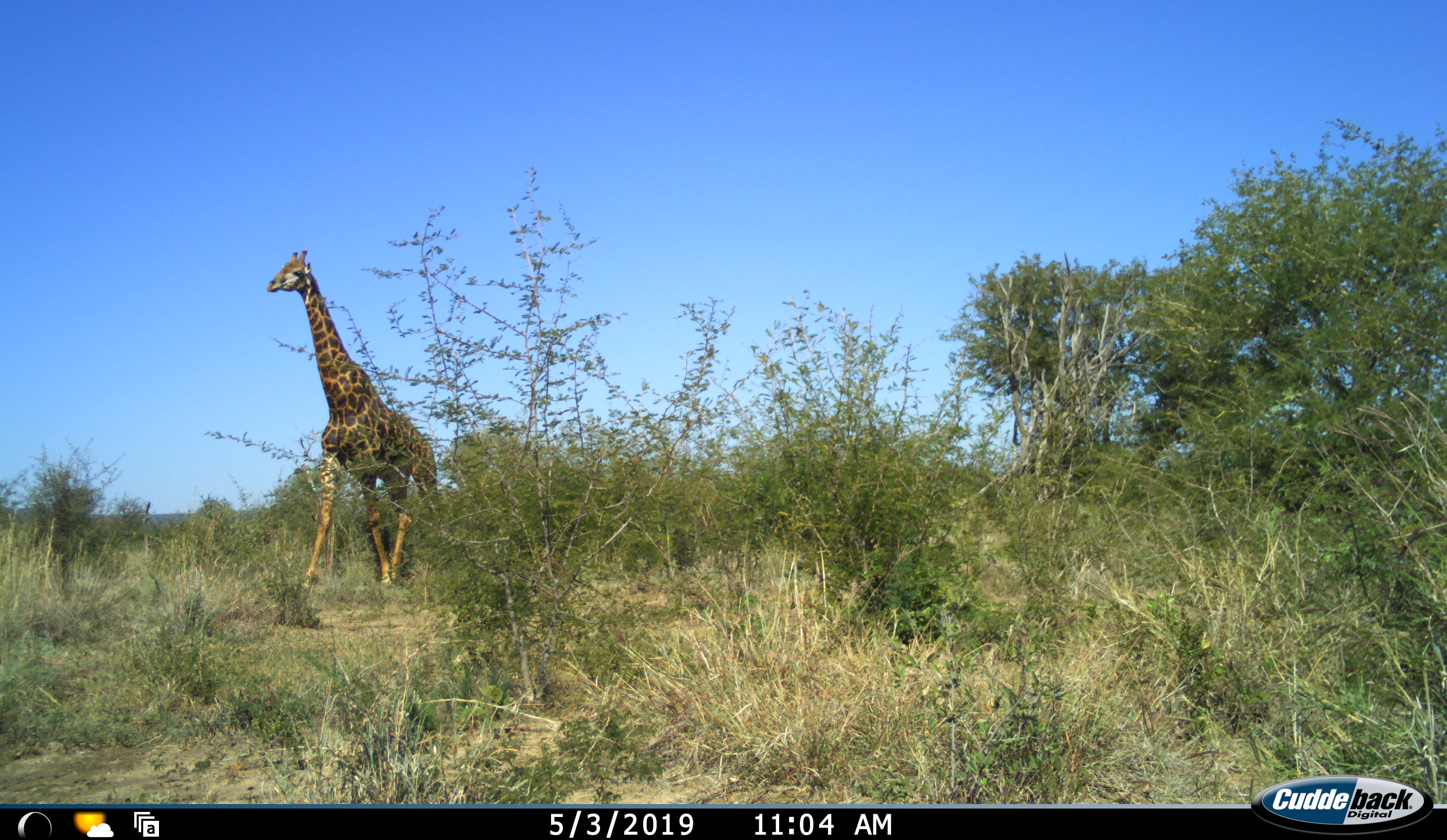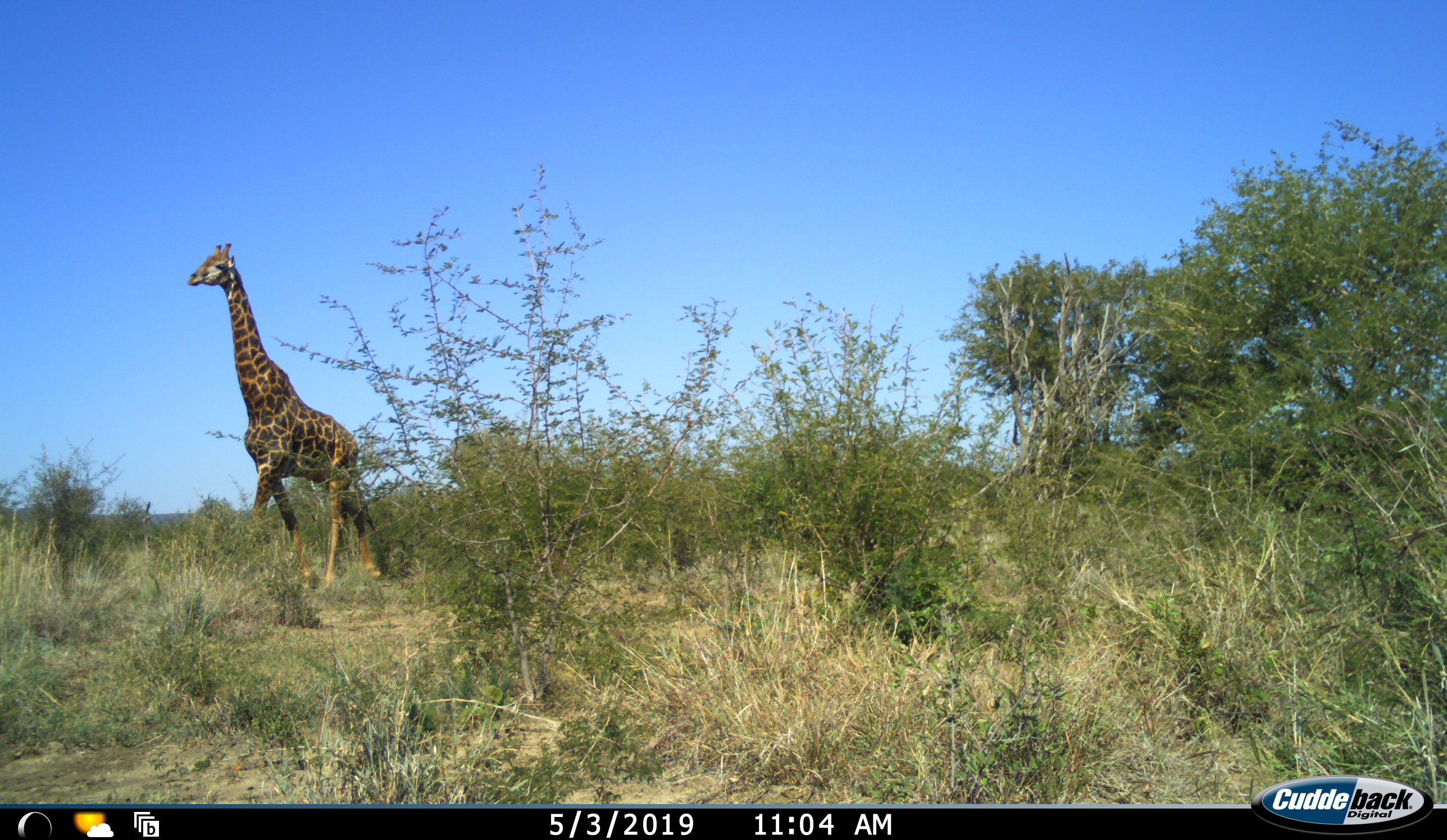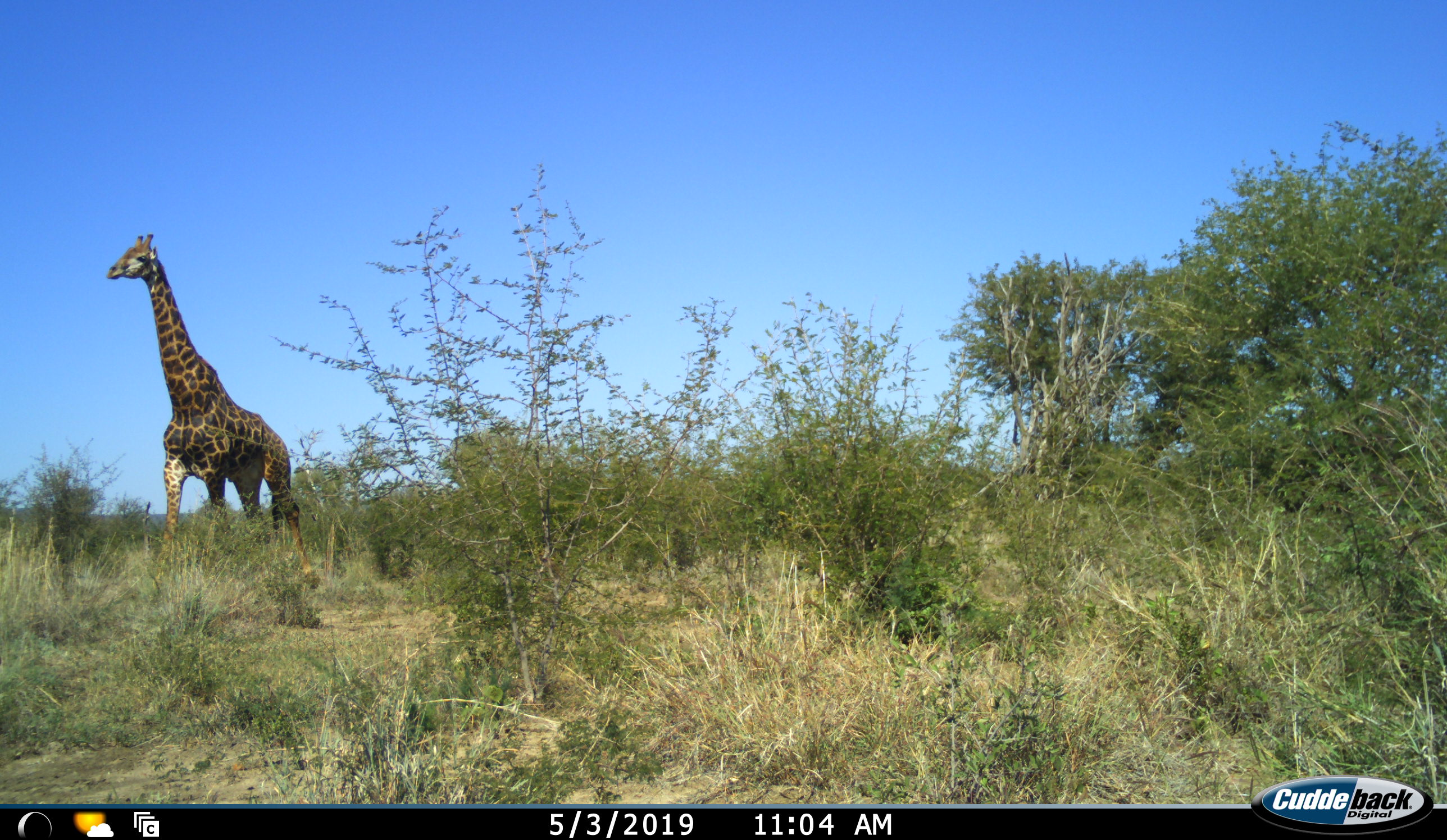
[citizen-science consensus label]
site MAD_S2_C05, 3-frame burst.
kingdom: Animalia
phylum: Chordata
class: Mammalia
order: Artiodactyla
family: Giraffidae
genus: Giraffa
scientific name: Giraffa camelopardalis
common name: giraffe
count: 1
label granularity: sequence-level